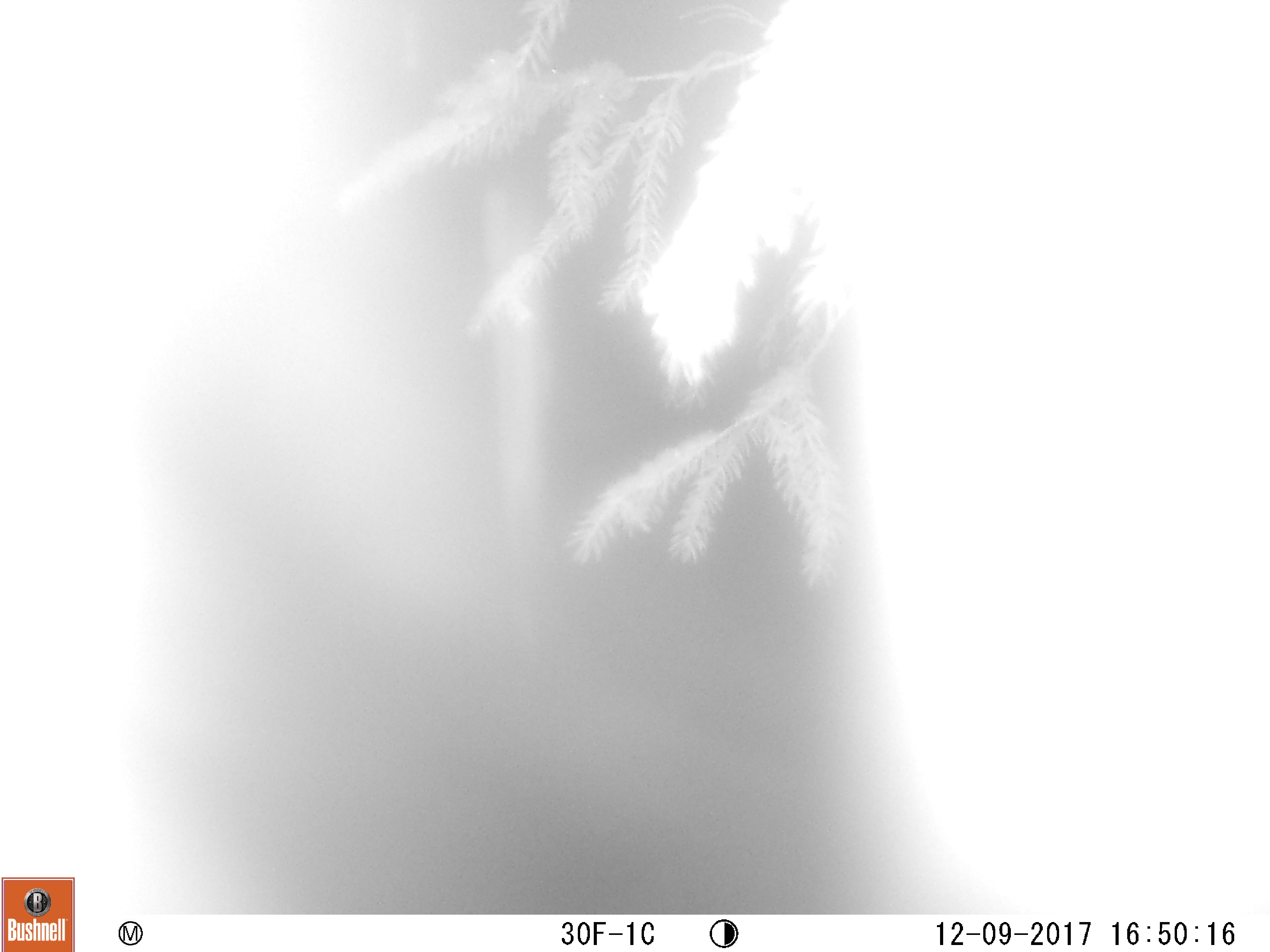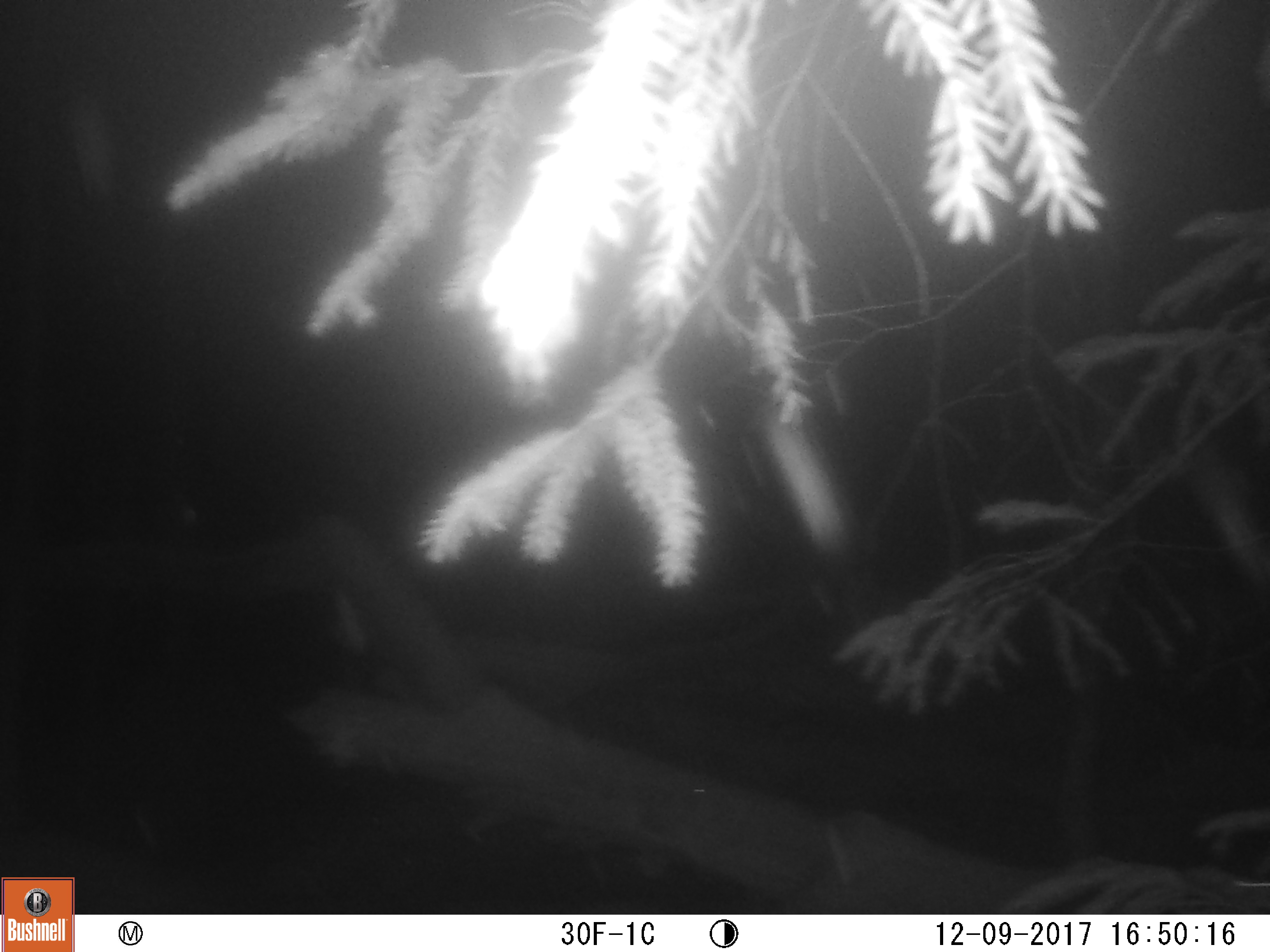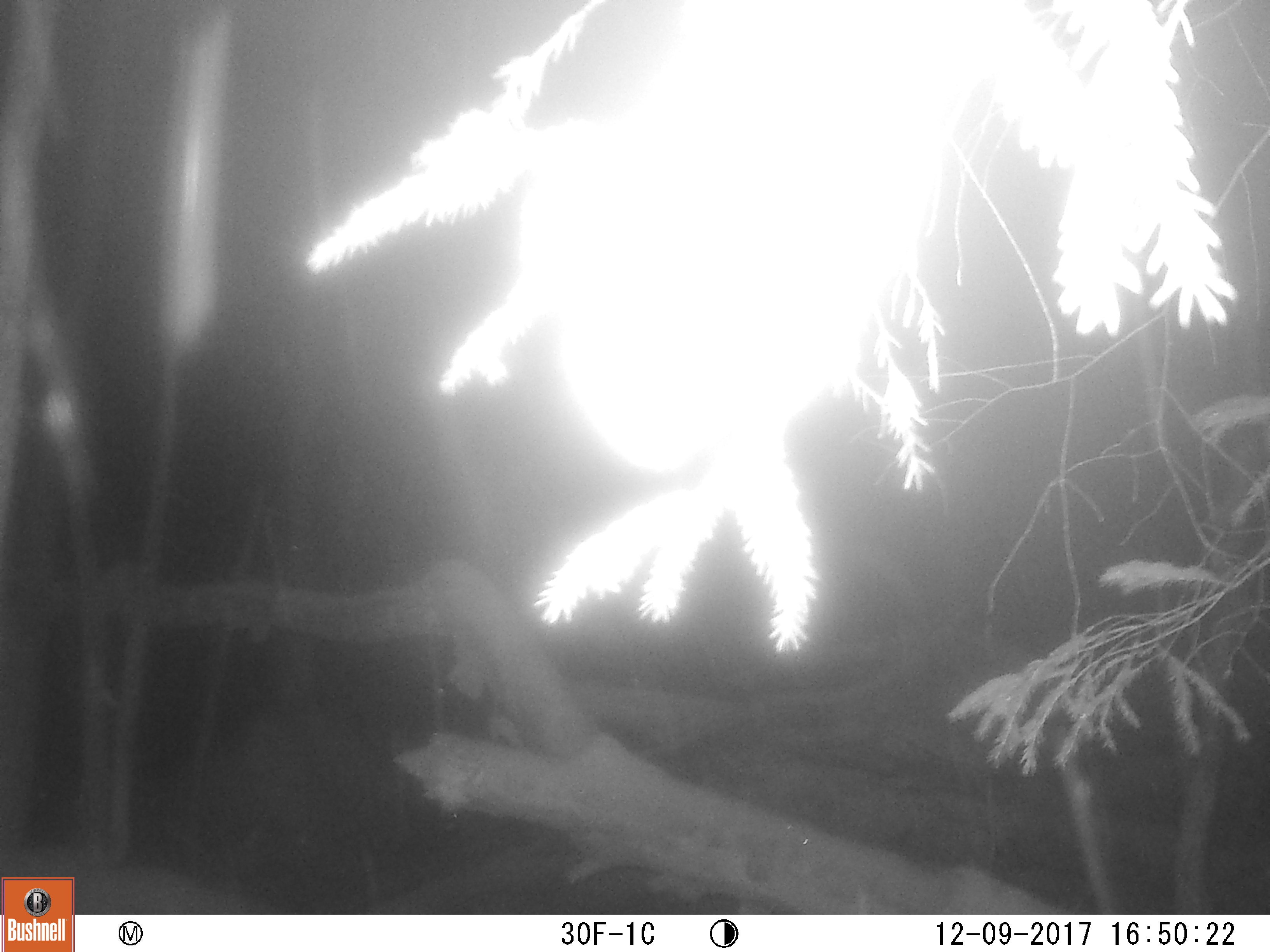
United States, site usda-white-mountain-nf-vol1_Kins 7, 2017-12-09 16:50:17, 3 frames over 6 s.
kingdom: Animalia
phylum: Chordata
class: Mammalia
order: Carnivora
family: Ursidae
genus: Ursus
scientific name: Ursus americanus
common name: black bear